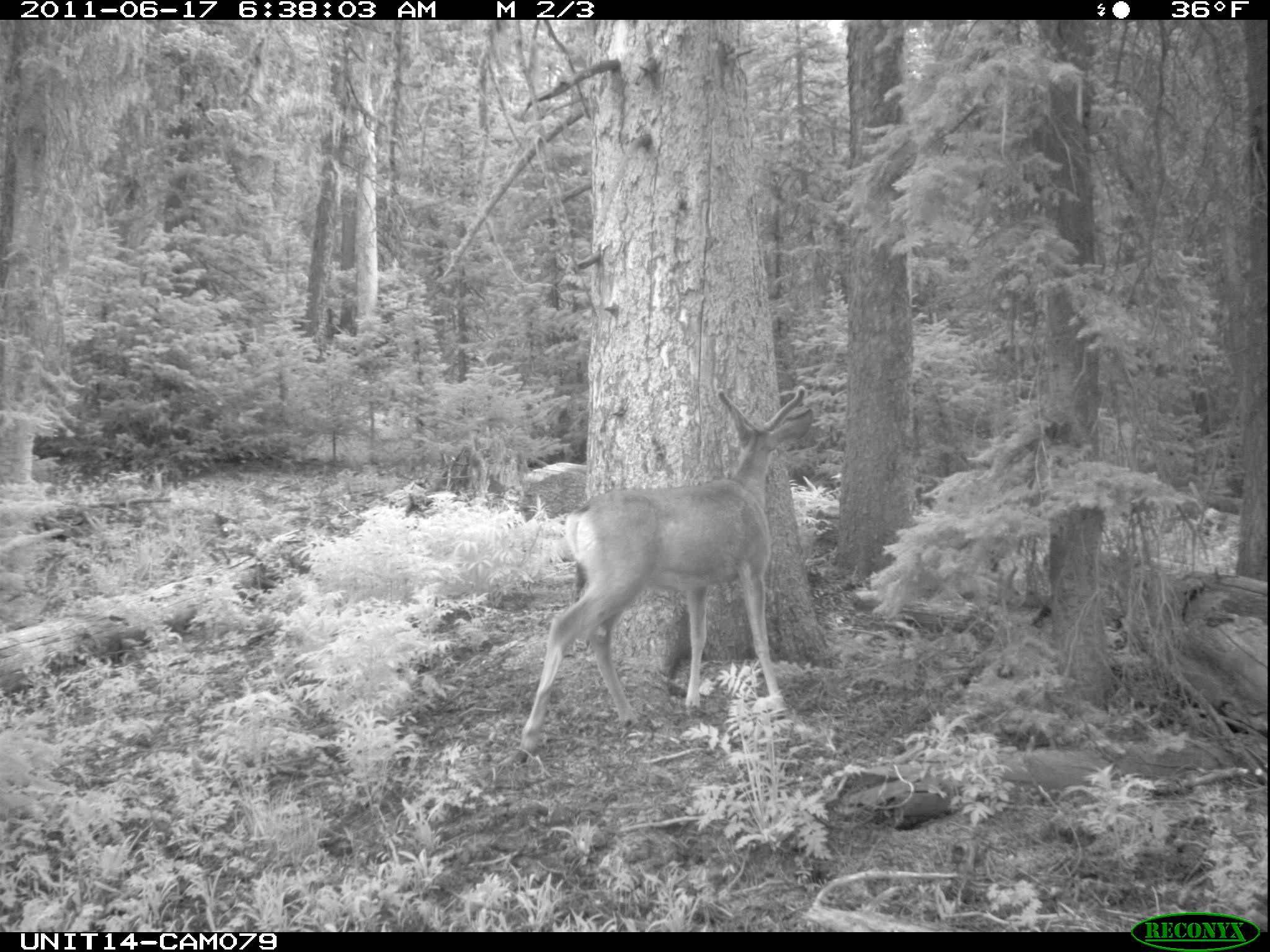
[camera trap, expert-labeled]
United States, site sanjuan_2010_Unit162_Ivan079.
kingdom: Animalia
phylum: Chordata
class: Mammalia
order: Artiodactyla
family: Cervidae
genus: Odocoileus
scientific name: Odocoileus hemionus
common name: mule deer